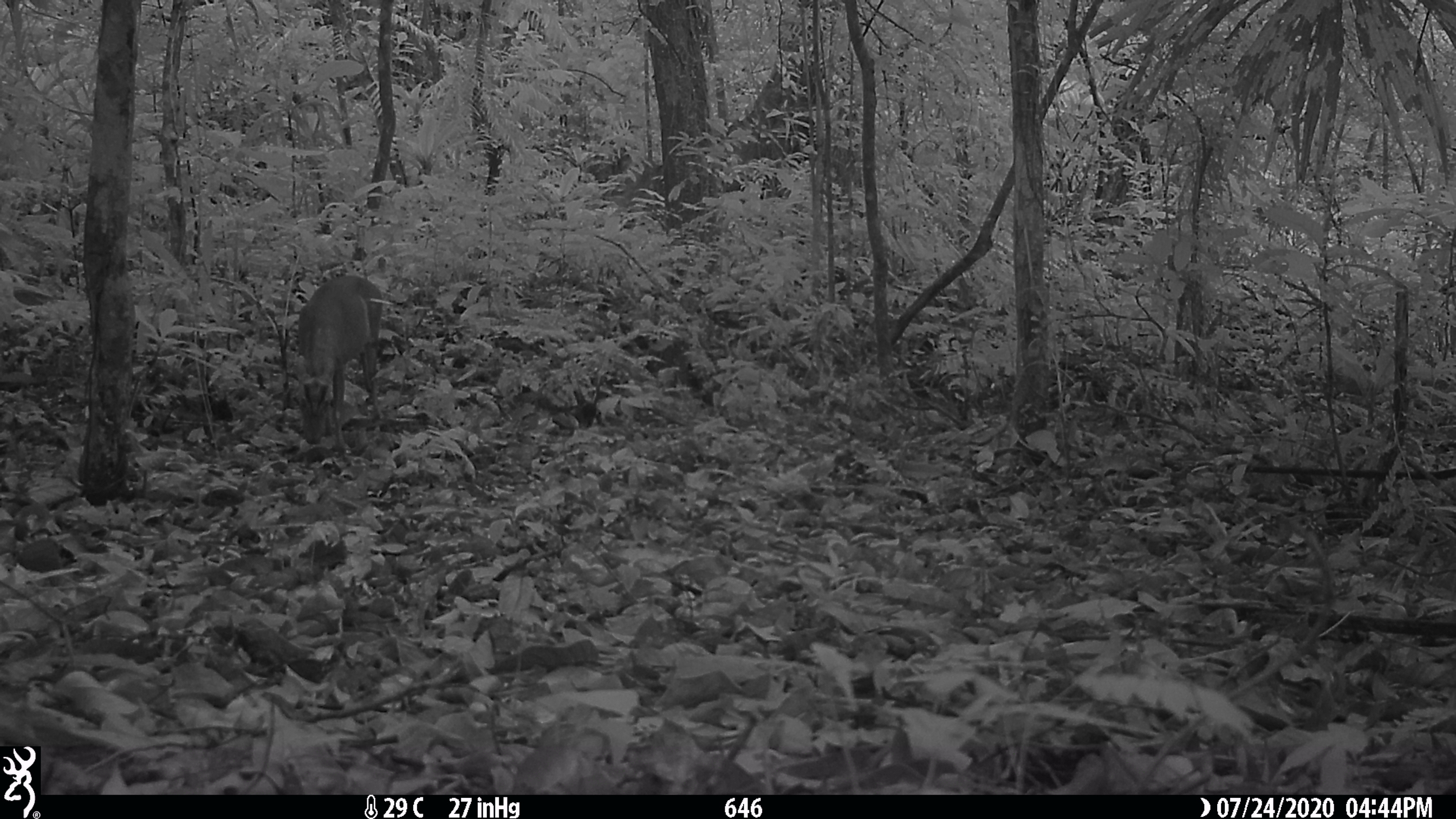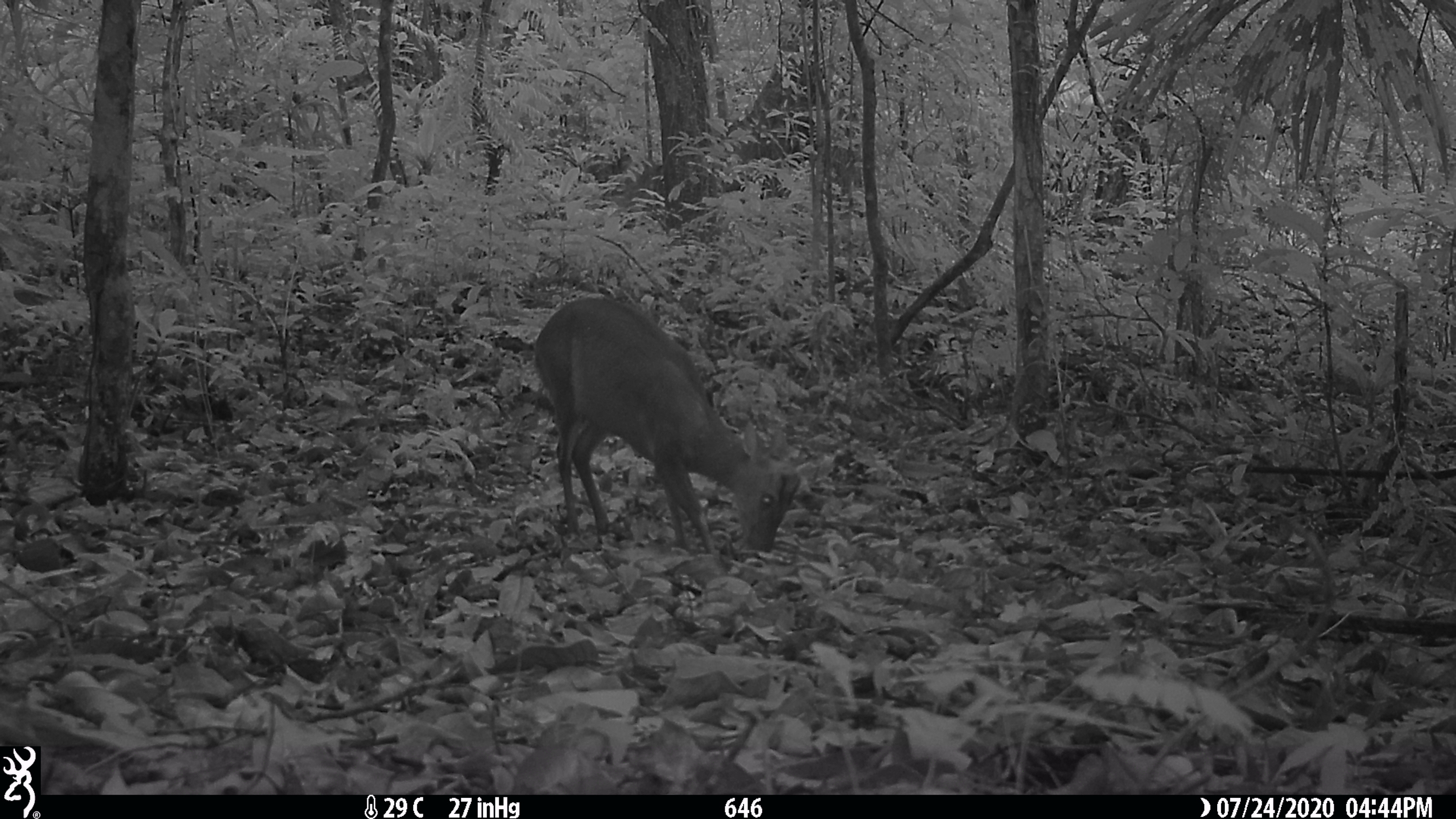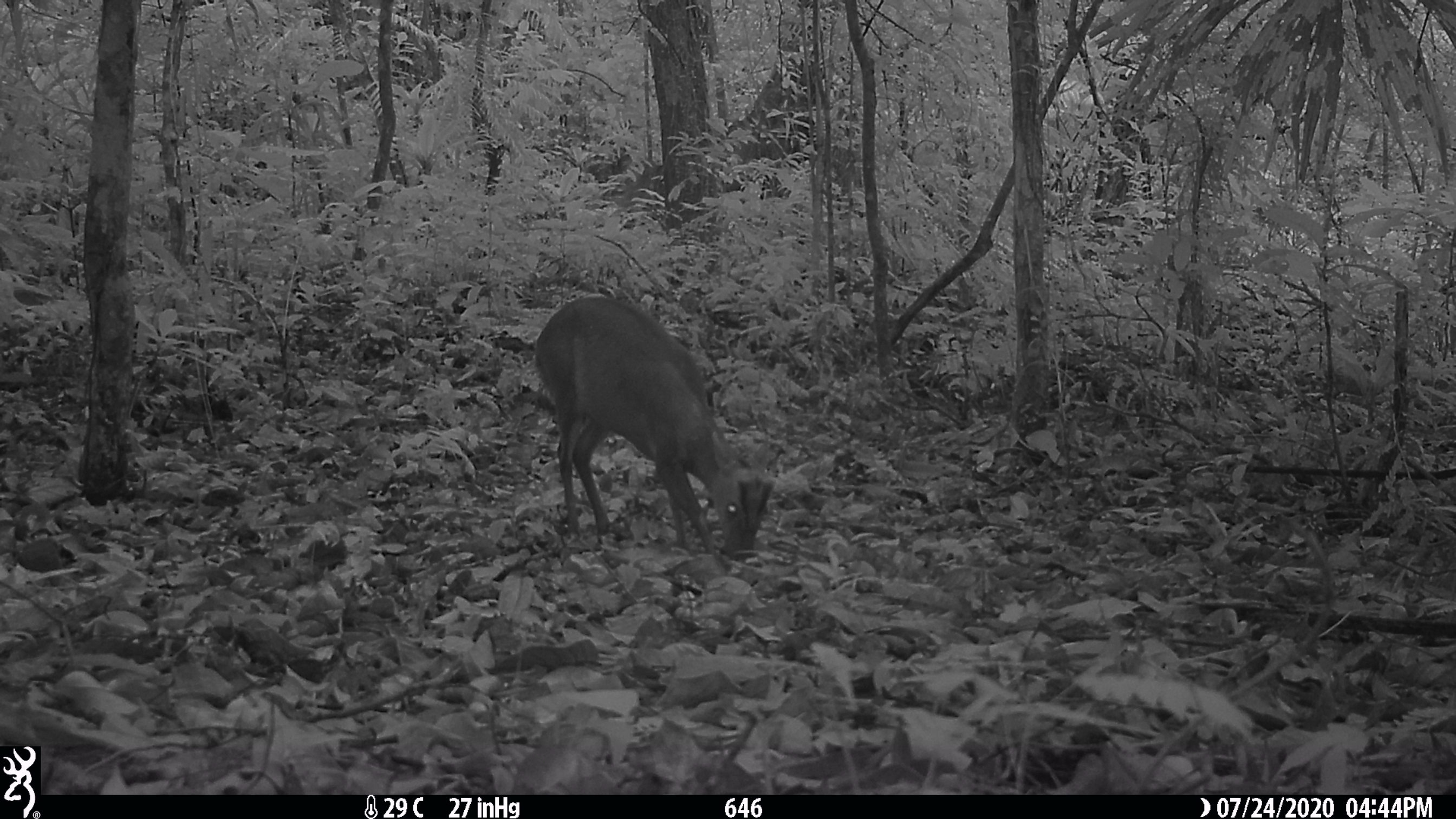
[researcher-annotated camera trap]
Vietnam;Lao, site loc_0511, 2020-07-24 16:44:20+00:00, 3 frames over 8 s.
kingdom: Animalia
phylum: Chordata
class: Mammalia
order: Artiodactyla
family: Cervidae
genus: Muntiacus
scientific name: Muntiacus rooseveltorum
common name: roosevelt's muntjac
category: roosevelts muntjac group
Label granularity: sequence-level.